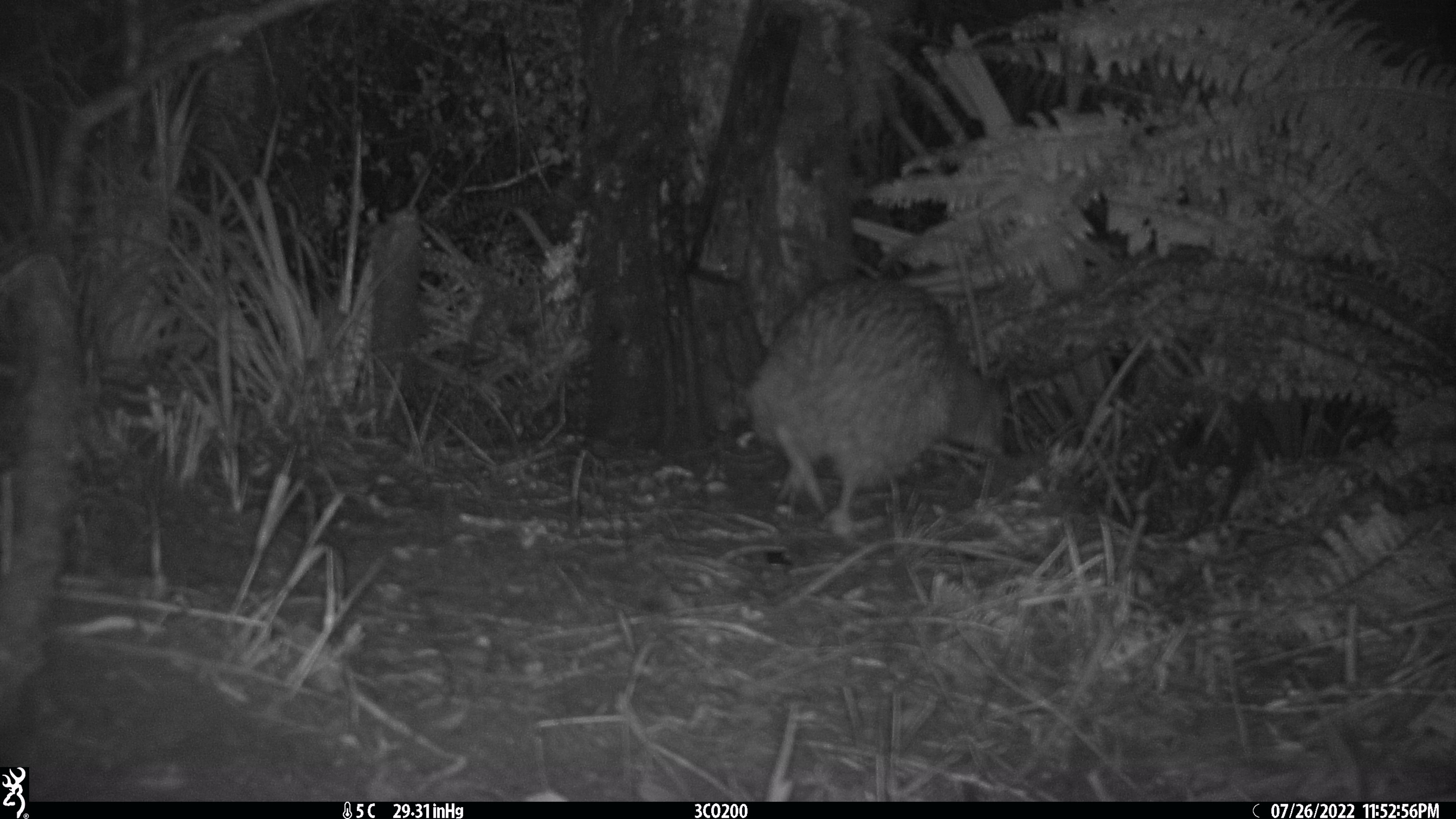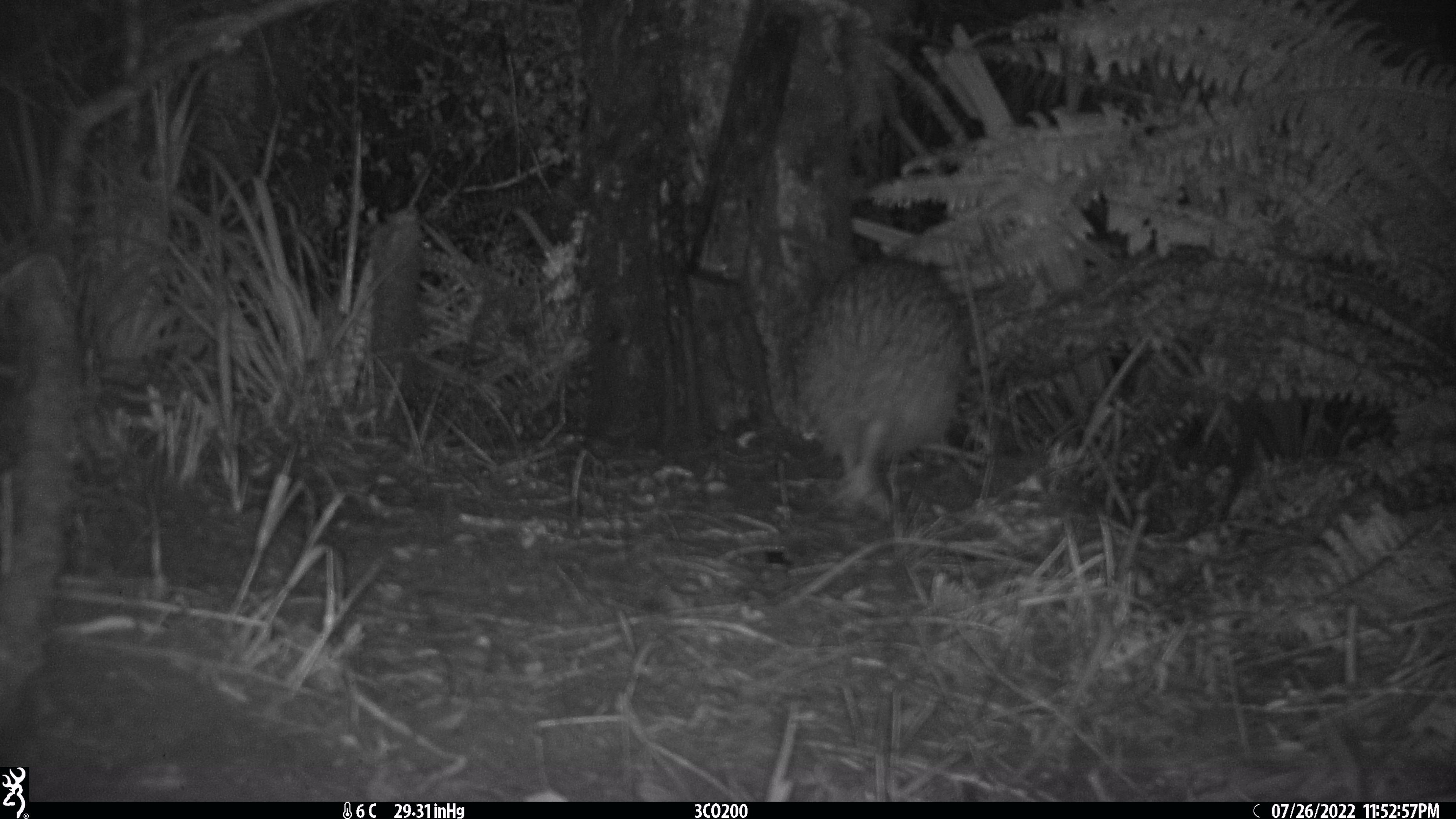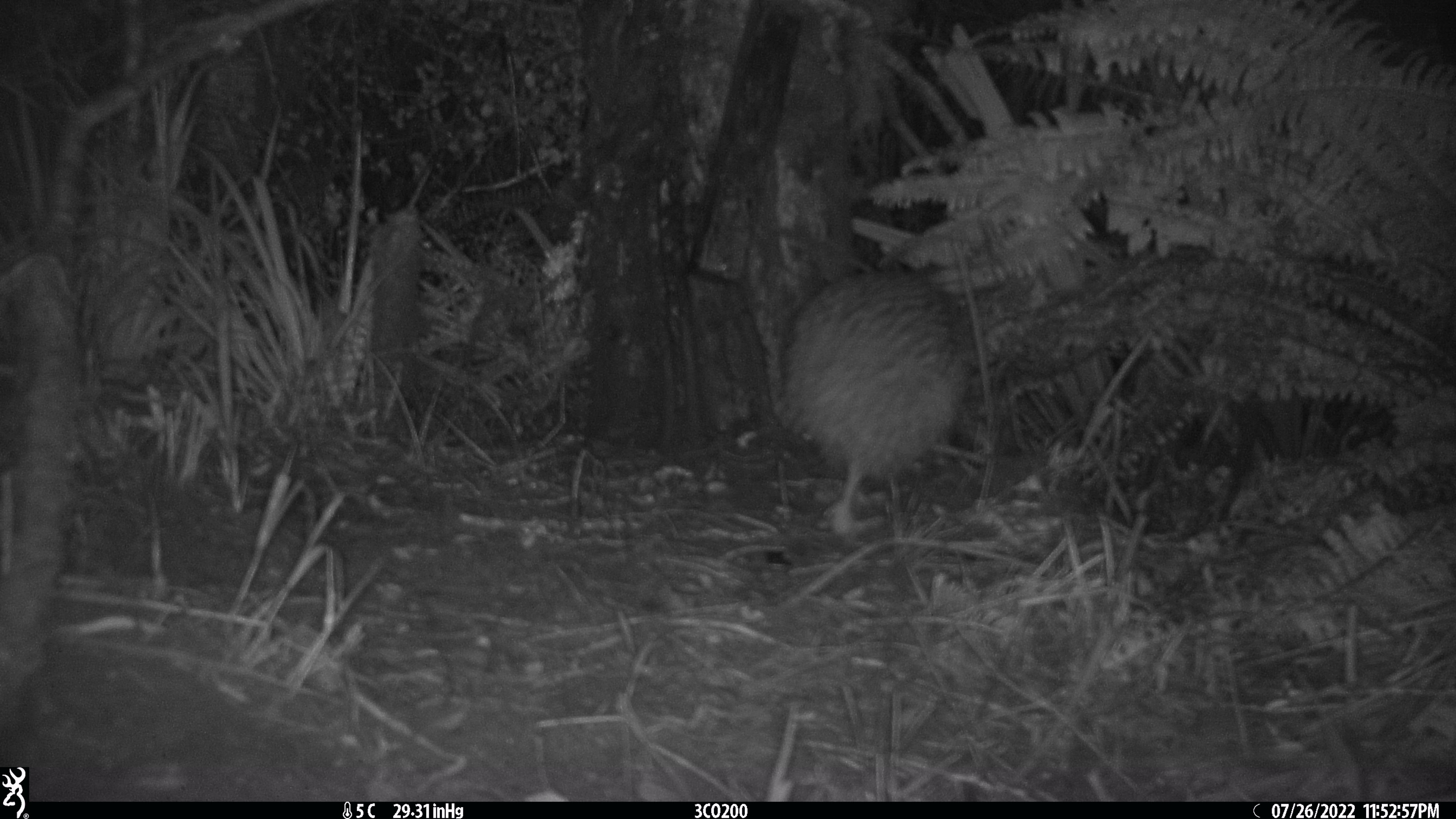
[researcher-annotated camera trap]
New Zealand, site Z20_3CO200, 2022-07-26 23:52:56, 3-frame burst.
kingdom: Animalia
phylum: Chordata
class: Aves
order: Apterygiformes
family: Apterygidae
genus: Apteryx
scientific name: Apteryx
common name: kiwi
Kiwi (Apteryx).